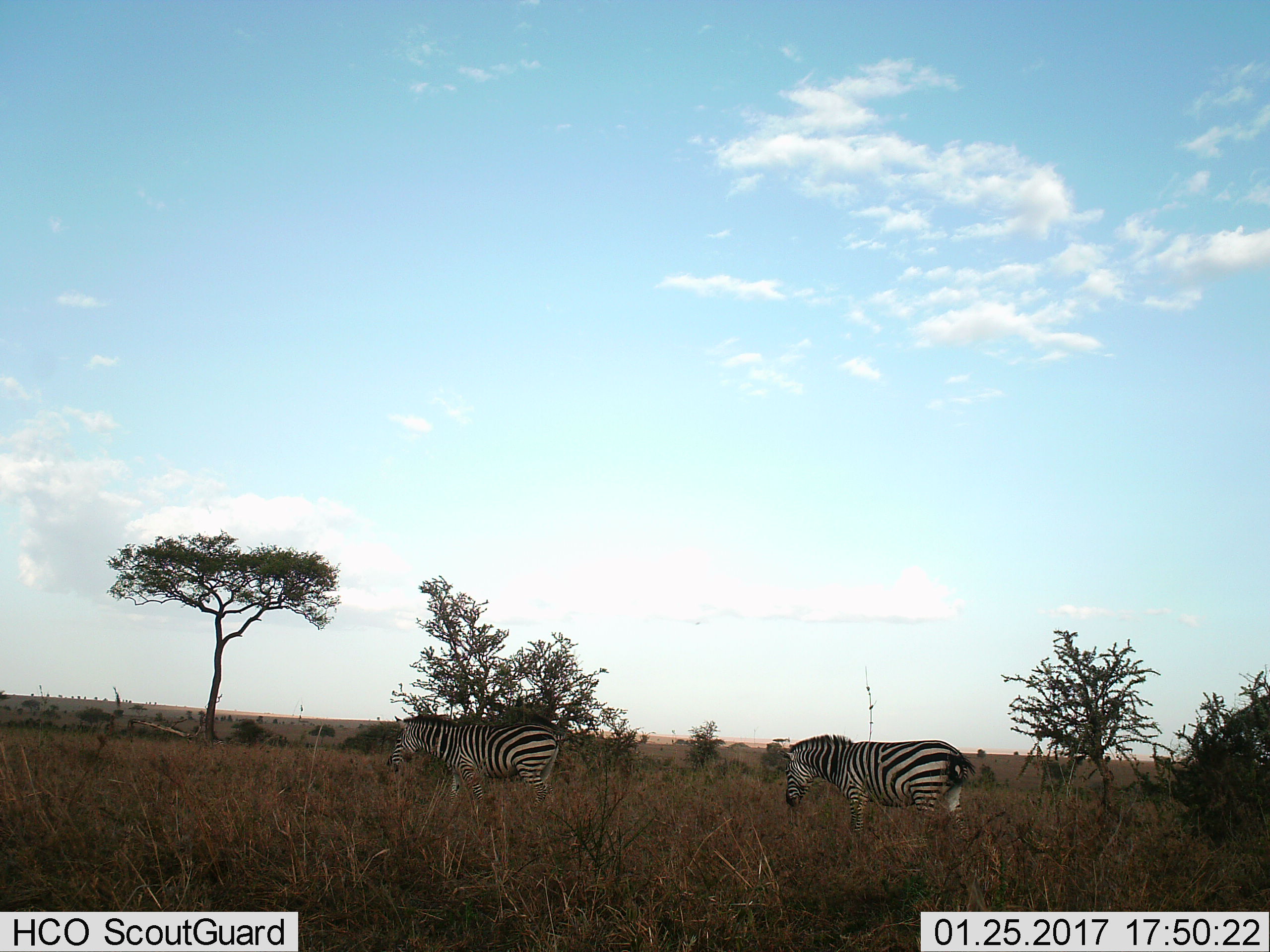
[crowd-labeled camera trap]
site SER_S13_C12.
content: unidentified animal